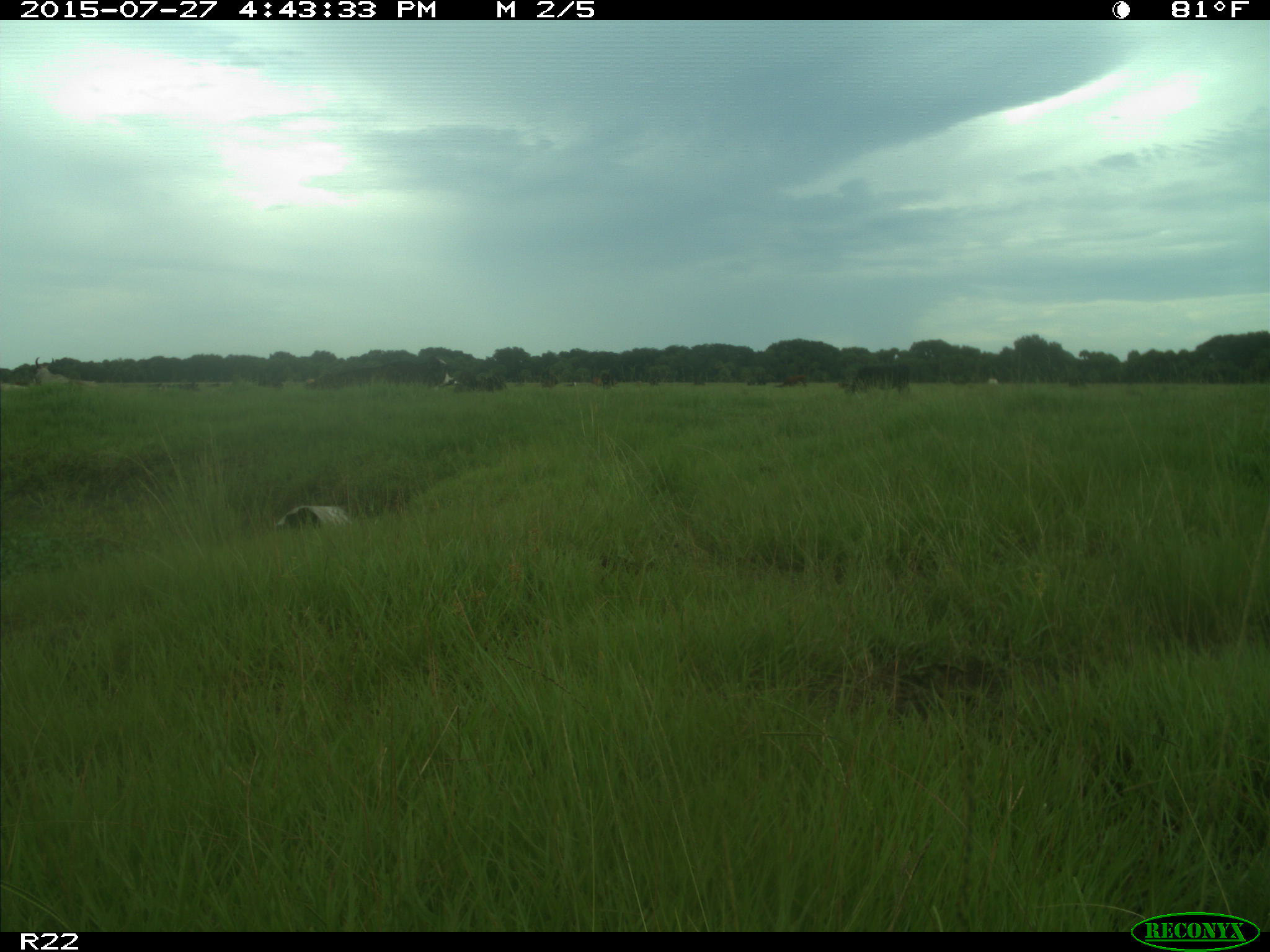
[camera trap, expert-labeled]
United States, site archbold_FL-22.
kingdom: Animalia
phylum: Chordata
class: Mammalia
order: Artiodactyla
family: Bovidae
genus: Bos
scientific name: Bos taurus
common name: domestic cow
Bos taurus (domestic cow).